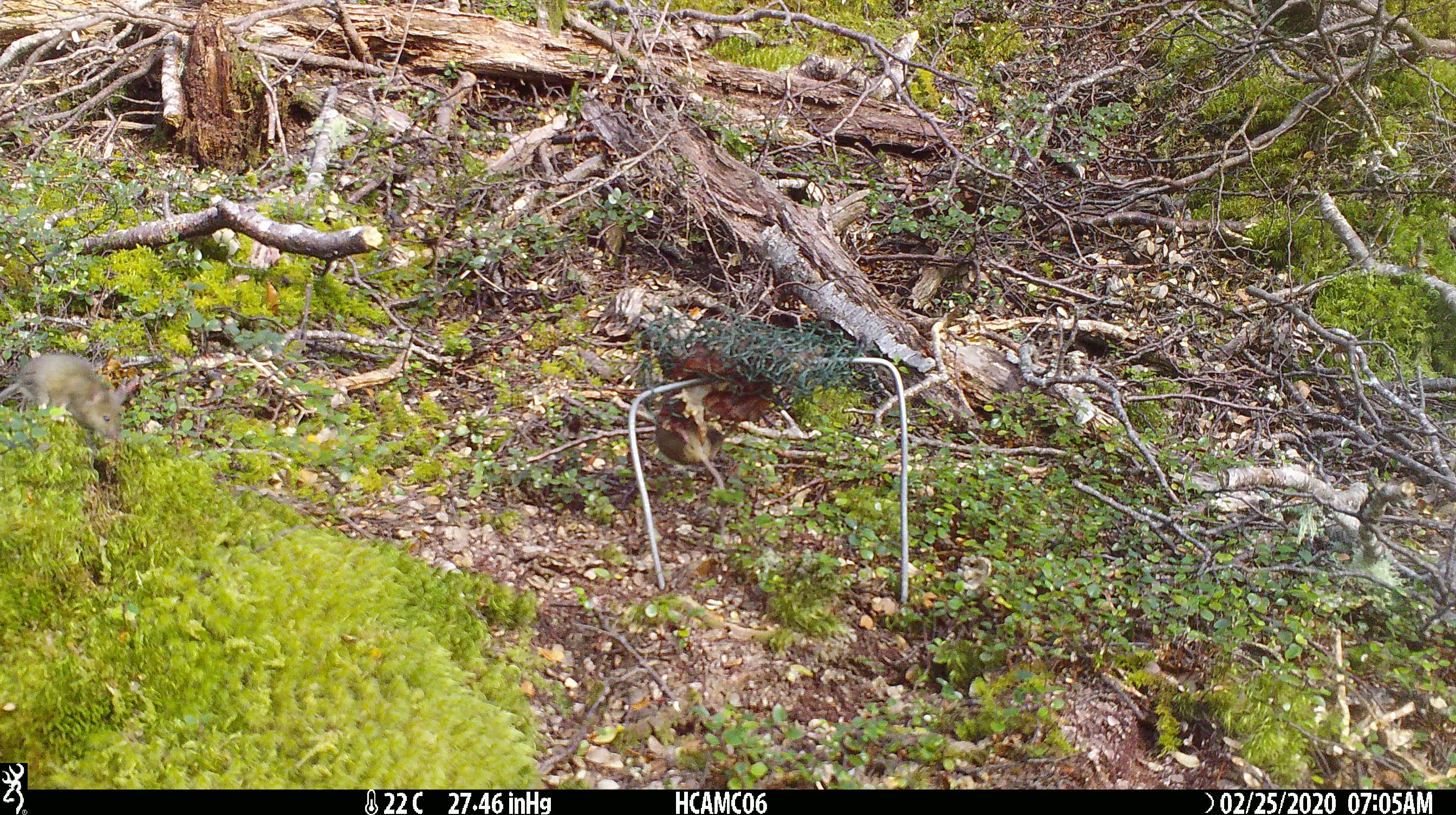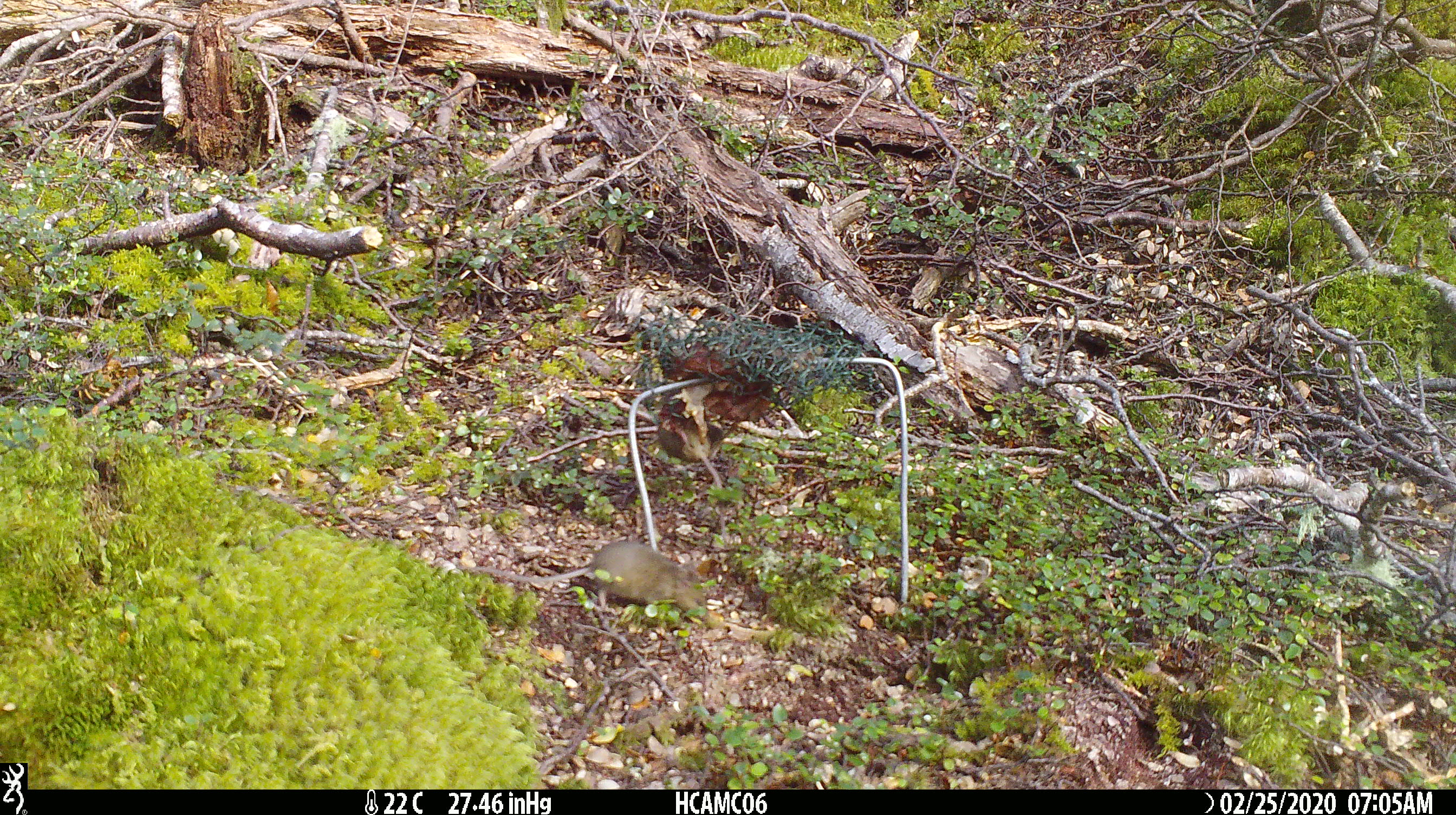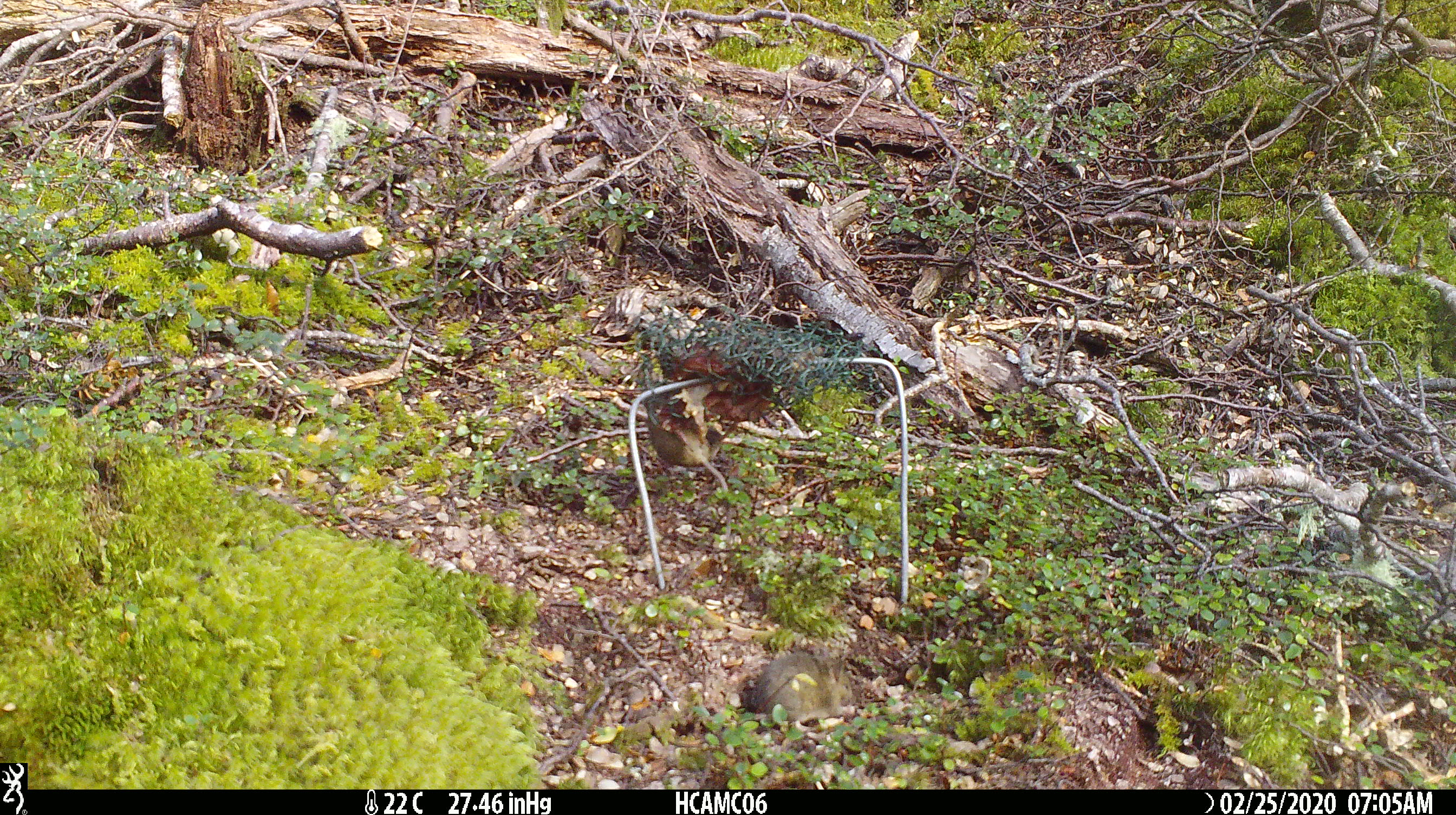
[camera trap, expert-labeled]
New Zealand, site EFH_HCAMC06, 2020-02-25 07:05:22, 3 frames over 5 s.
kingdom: Animalia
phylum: Chordata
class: Mammalia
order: Rodentia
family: Muridae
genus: Mus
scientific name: Mus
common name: mouse